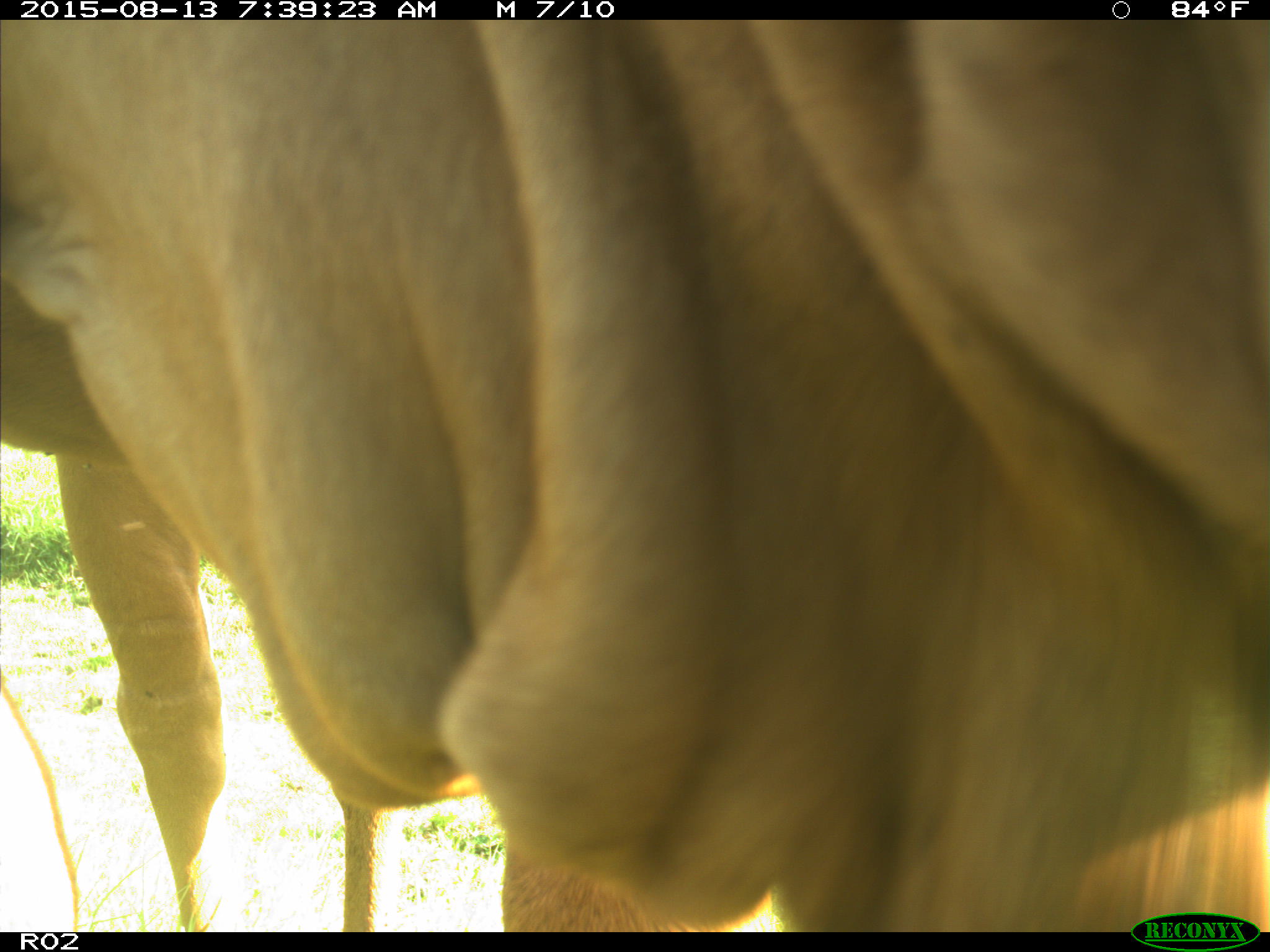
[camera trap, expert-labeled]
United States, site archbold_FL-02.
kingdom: Animalia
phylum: Chordata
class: Mammalia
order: Artiodactyla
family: Bovidae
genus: Bos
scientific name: Bos taurus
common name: domestic cow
Bos taurus (domestic cow).